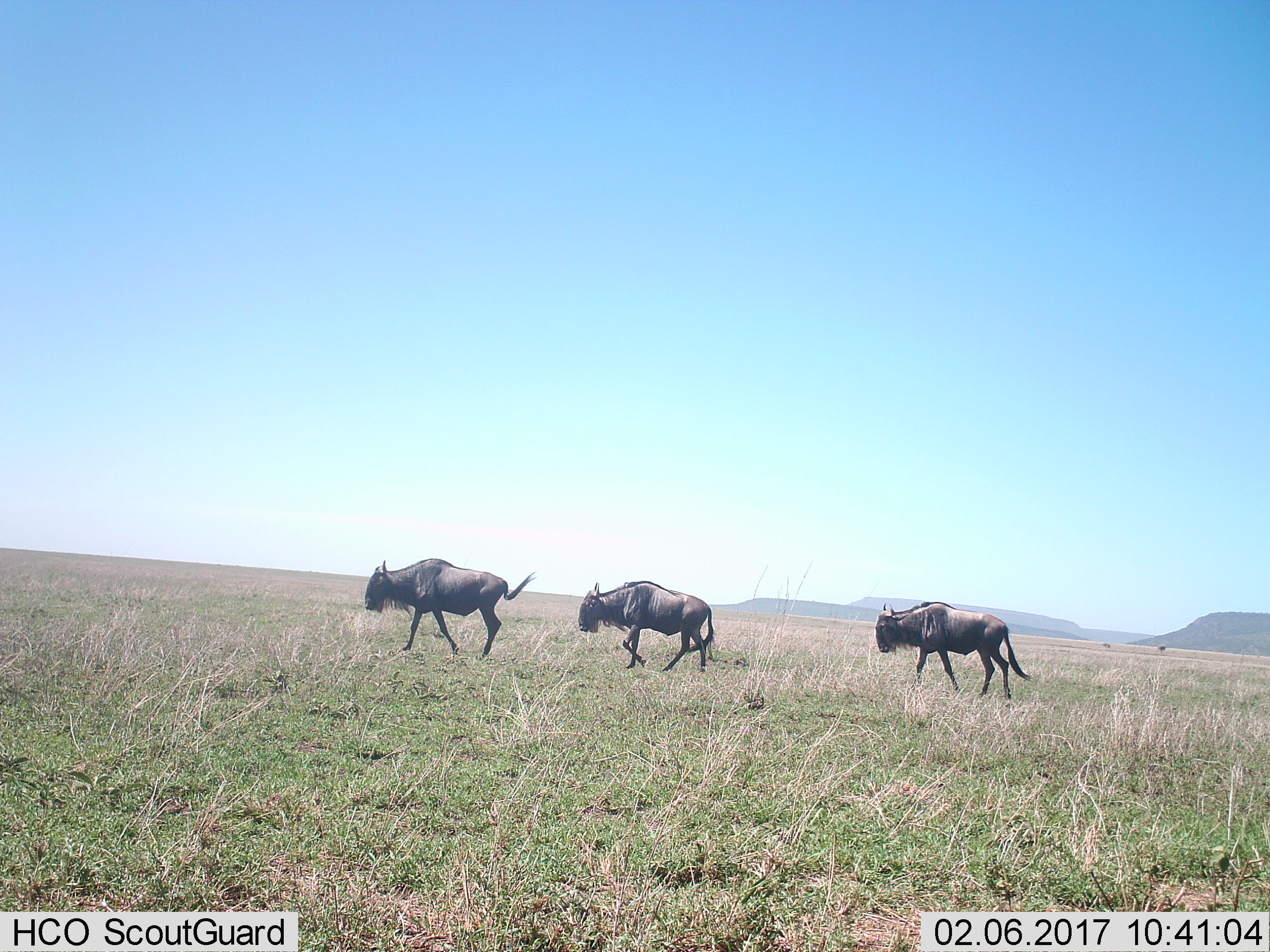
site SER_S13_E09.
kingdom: Animalia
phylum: Chordata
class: Mammalia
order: Artiodactyla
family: Bovidae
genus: Connochaetes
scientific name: Connochaetes taurinus taurinus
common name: blue wildebeest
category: wildebeestblue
Wildebeestblue (blue wildebeest) (Connochaetes taurinus taurinus), count 3. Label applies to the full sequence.